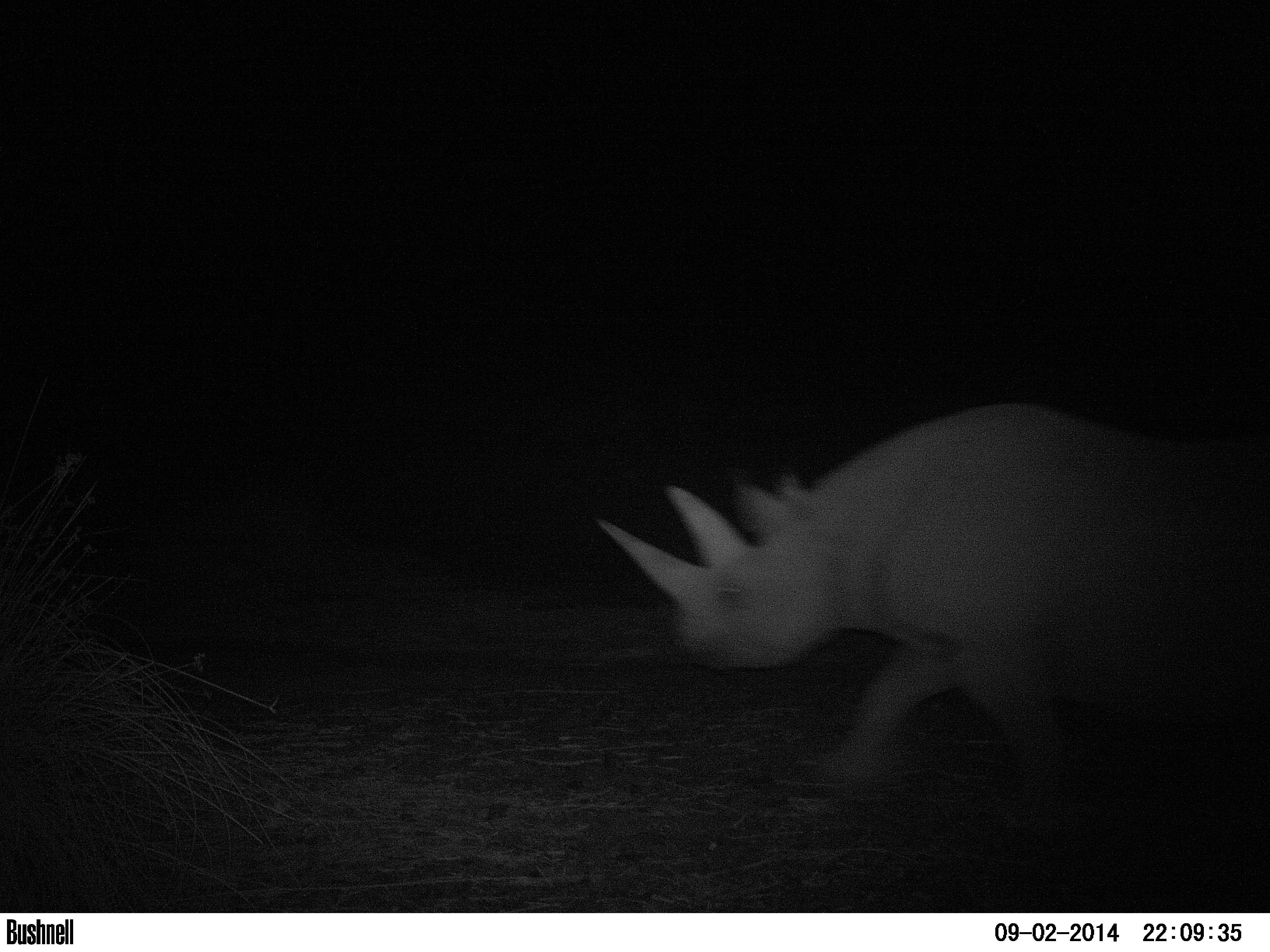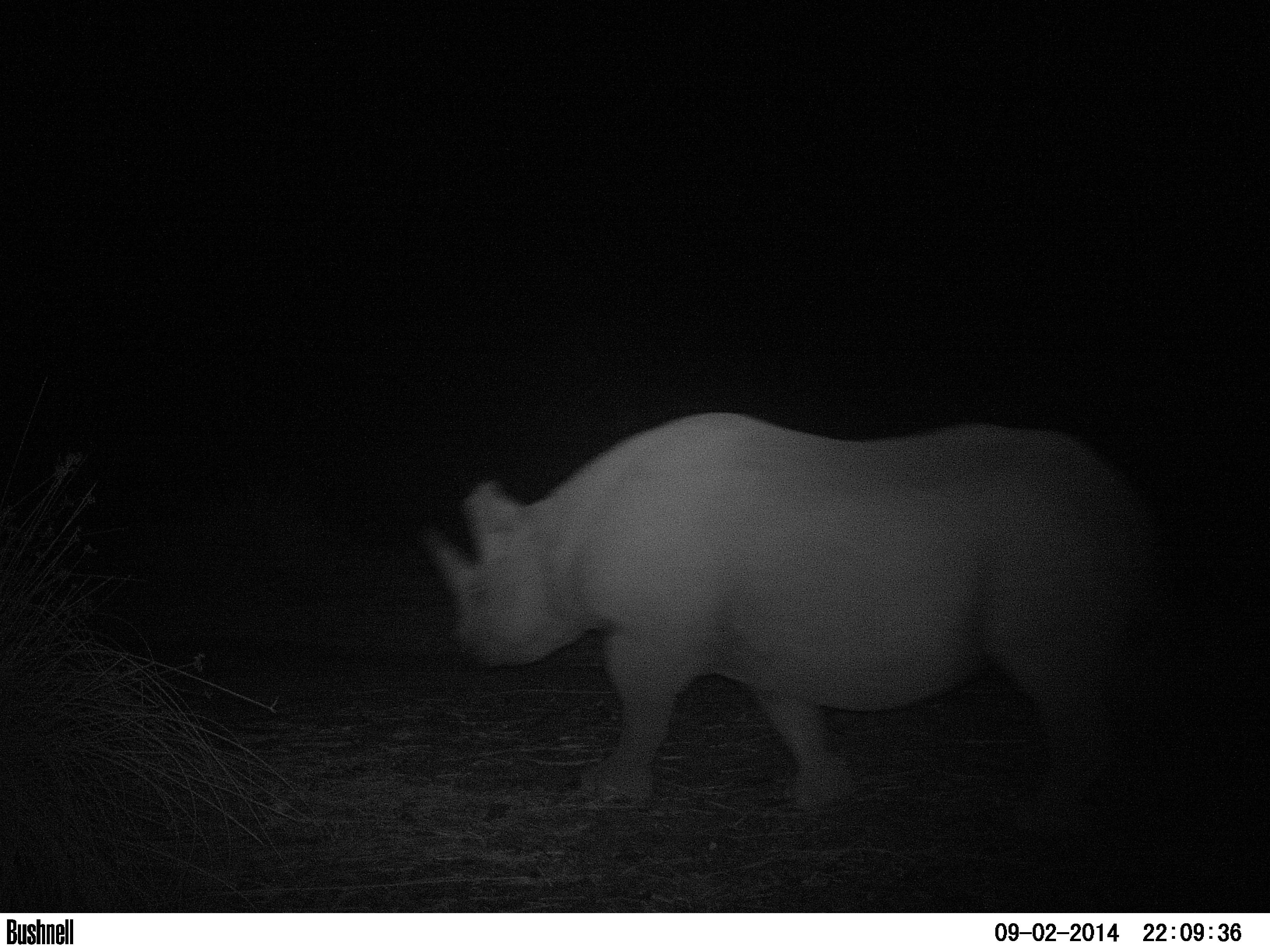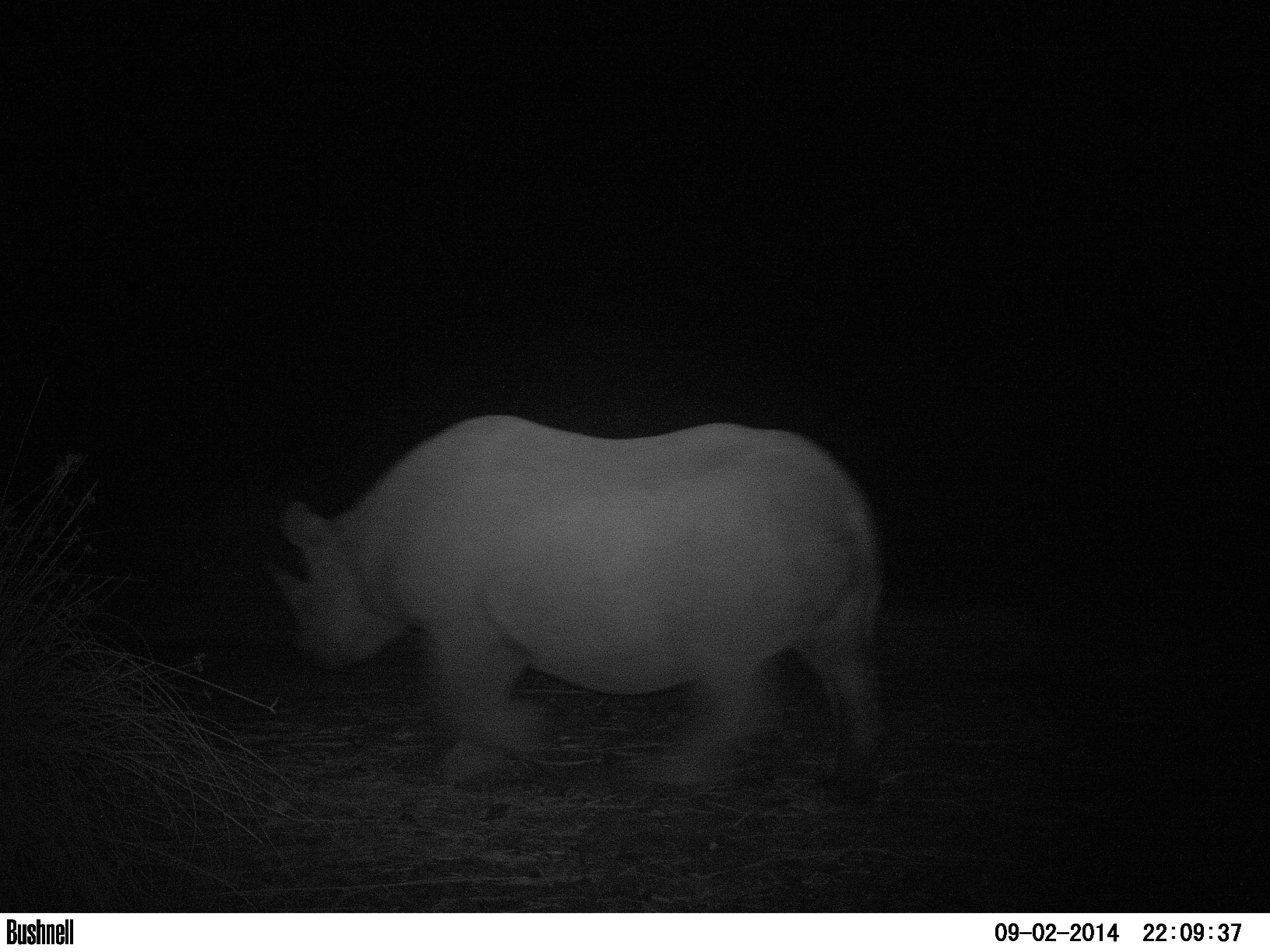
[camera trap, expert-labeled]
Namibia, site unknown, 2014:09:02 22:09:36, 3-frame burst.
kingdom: Animalia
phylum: Chordata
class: Mammalia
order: Perissodactyla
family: Rhinocerotidae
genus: Diceros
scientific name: Diceros bicornis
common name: black rhinoceros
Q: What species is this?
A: Diceros bicornis (black rhinoceros).